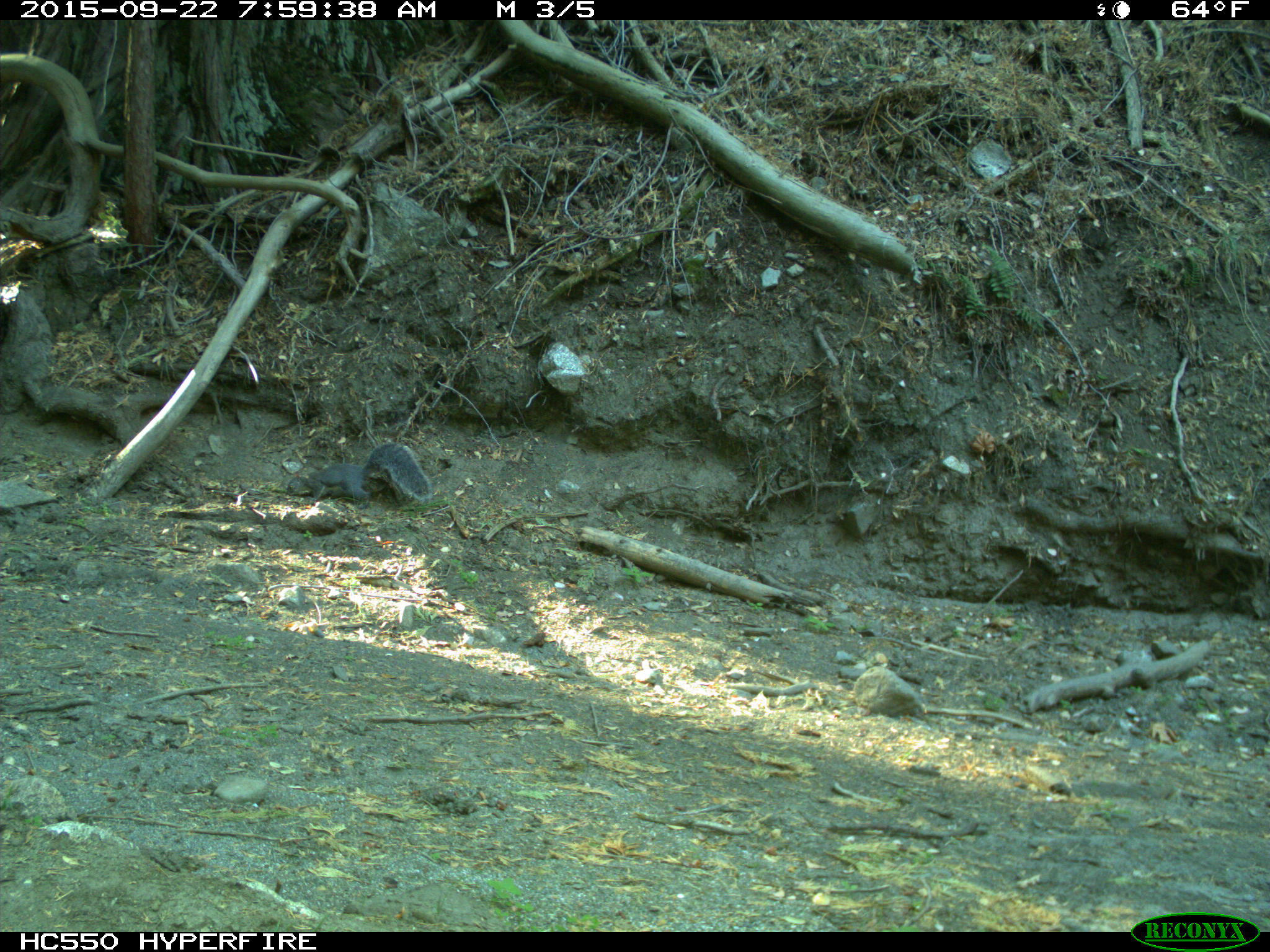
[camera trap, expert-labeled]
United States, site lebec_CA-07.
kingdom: Animalia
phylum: Chordata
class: Mammalia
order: Rodentia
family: Sciuridae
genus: Sciurus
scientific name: Sciurus carolinensis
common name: eastern gray squirrel